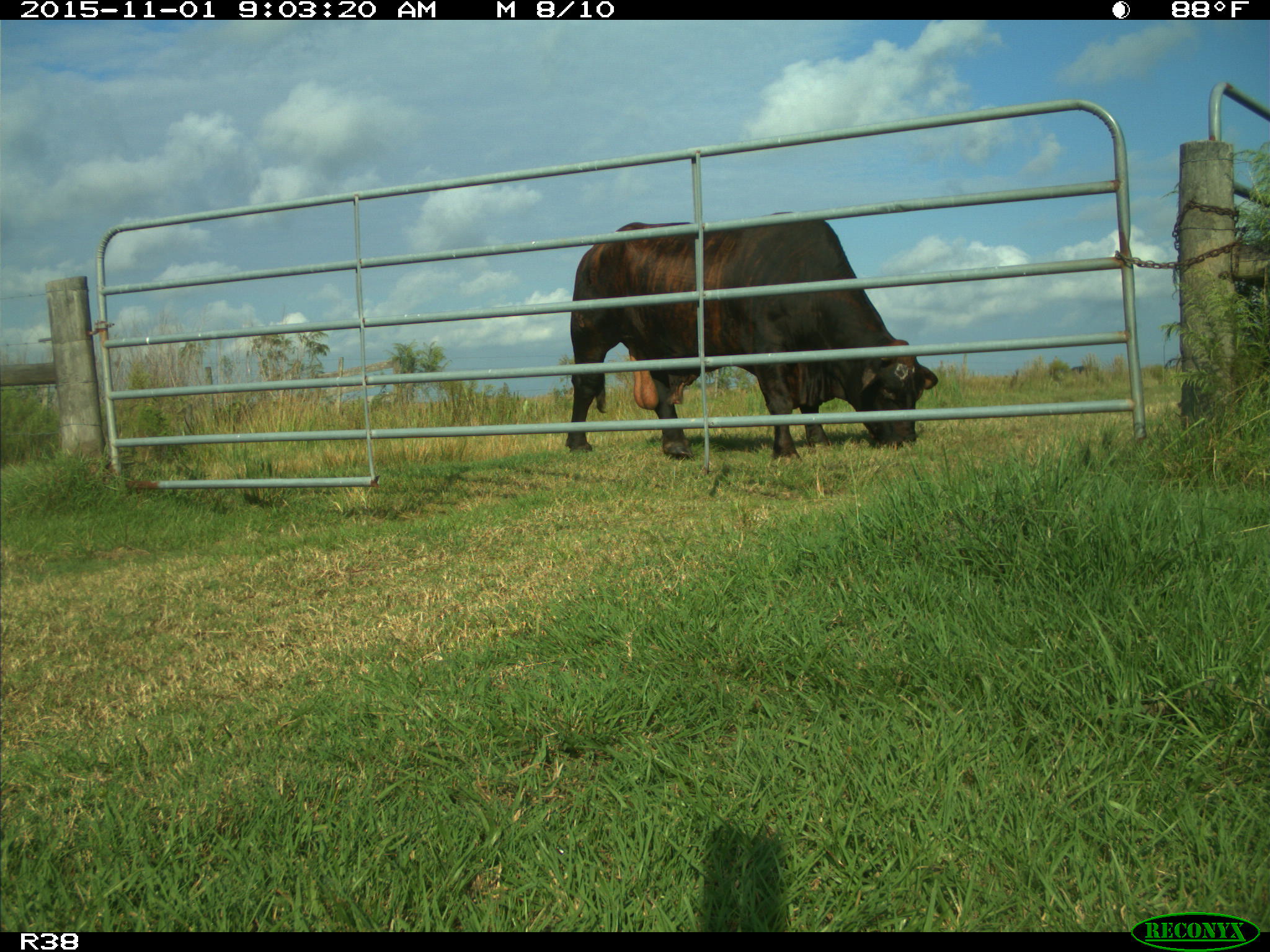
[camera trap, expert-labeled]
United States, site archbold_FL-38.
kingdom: Animalia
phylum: Chordata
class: Mammalia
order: Artiodactyla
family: Bovidae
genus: Bos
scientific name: Bos taurus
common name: domestic cow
Bos taurus (domestic cow).